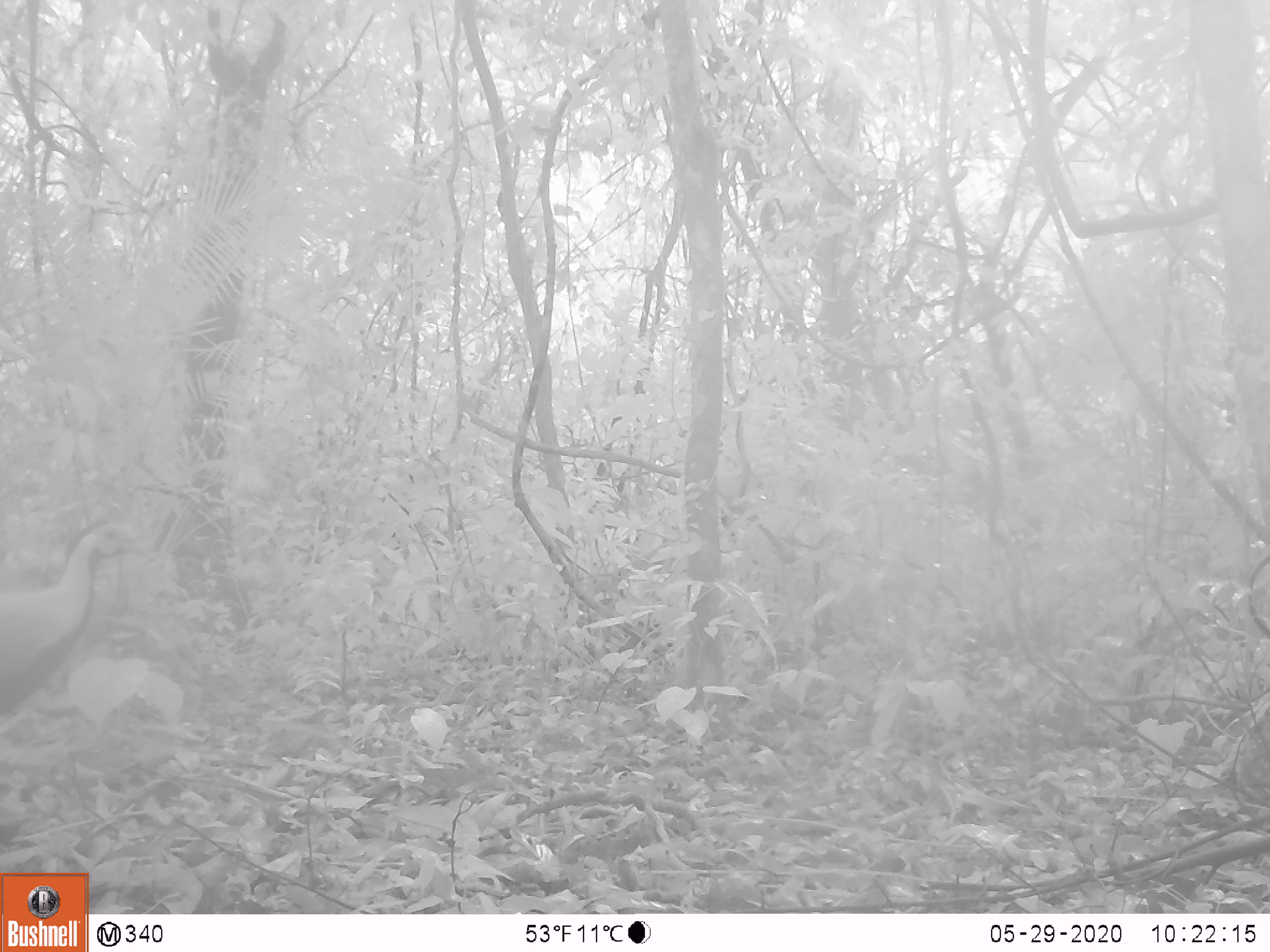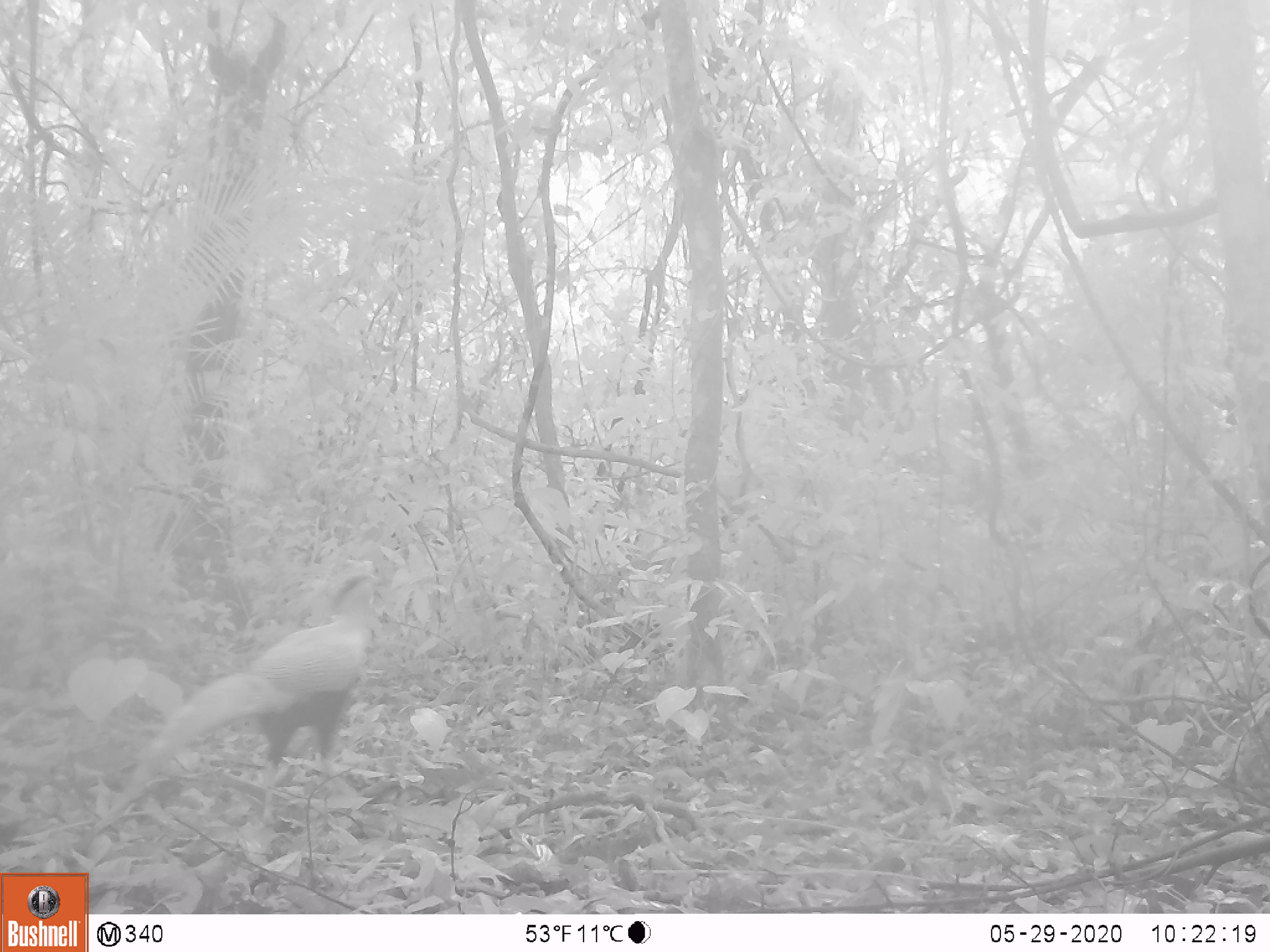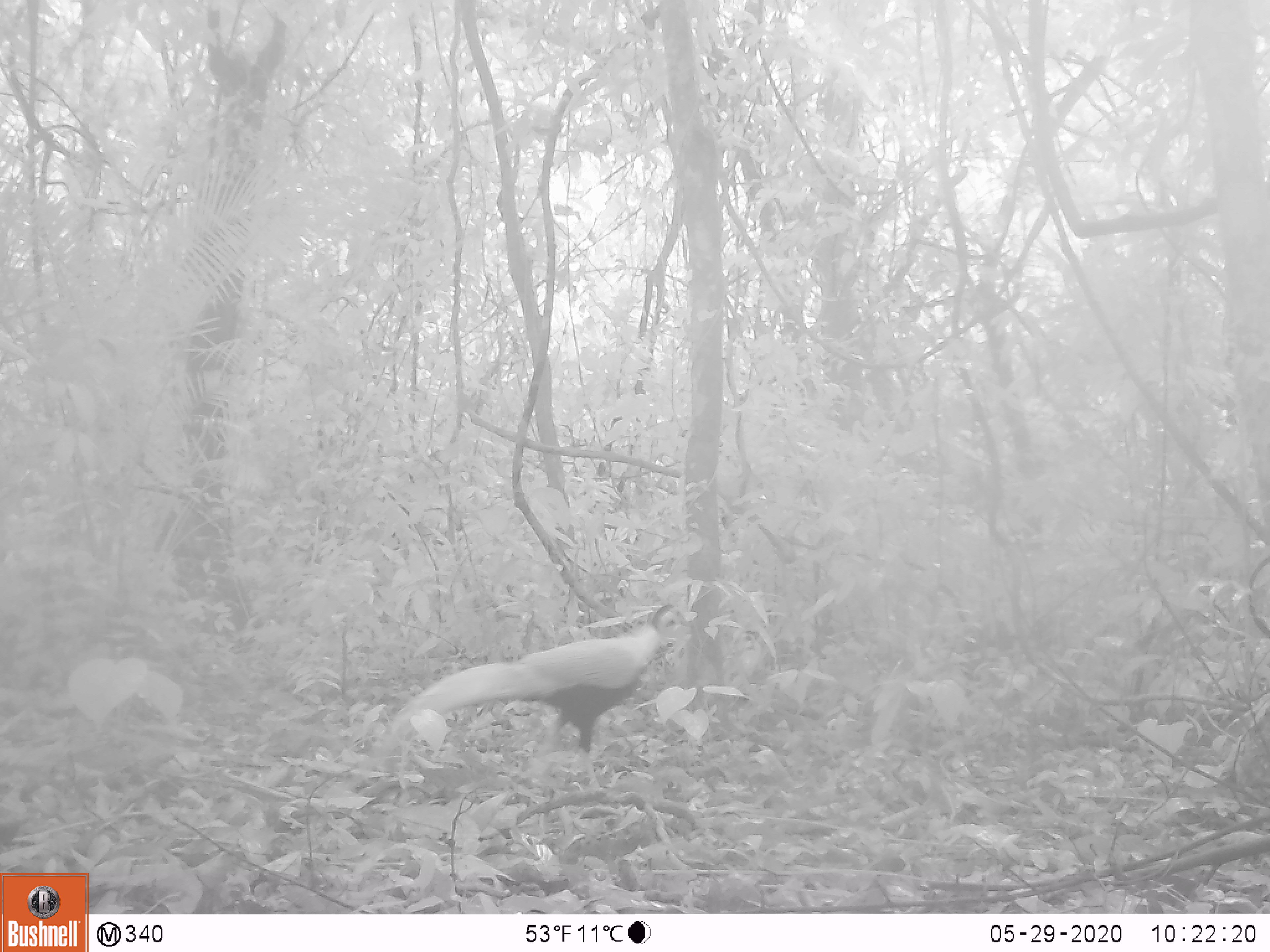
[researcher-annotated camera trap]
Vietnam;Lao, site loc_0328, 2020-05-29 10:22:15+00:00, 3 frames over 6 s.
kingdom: Animalia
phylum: Chordata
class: Aves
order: Galliformes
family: Phasianidae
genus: Lophura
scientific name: Lophura nycthemera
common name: silver pheasant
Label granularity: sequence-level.